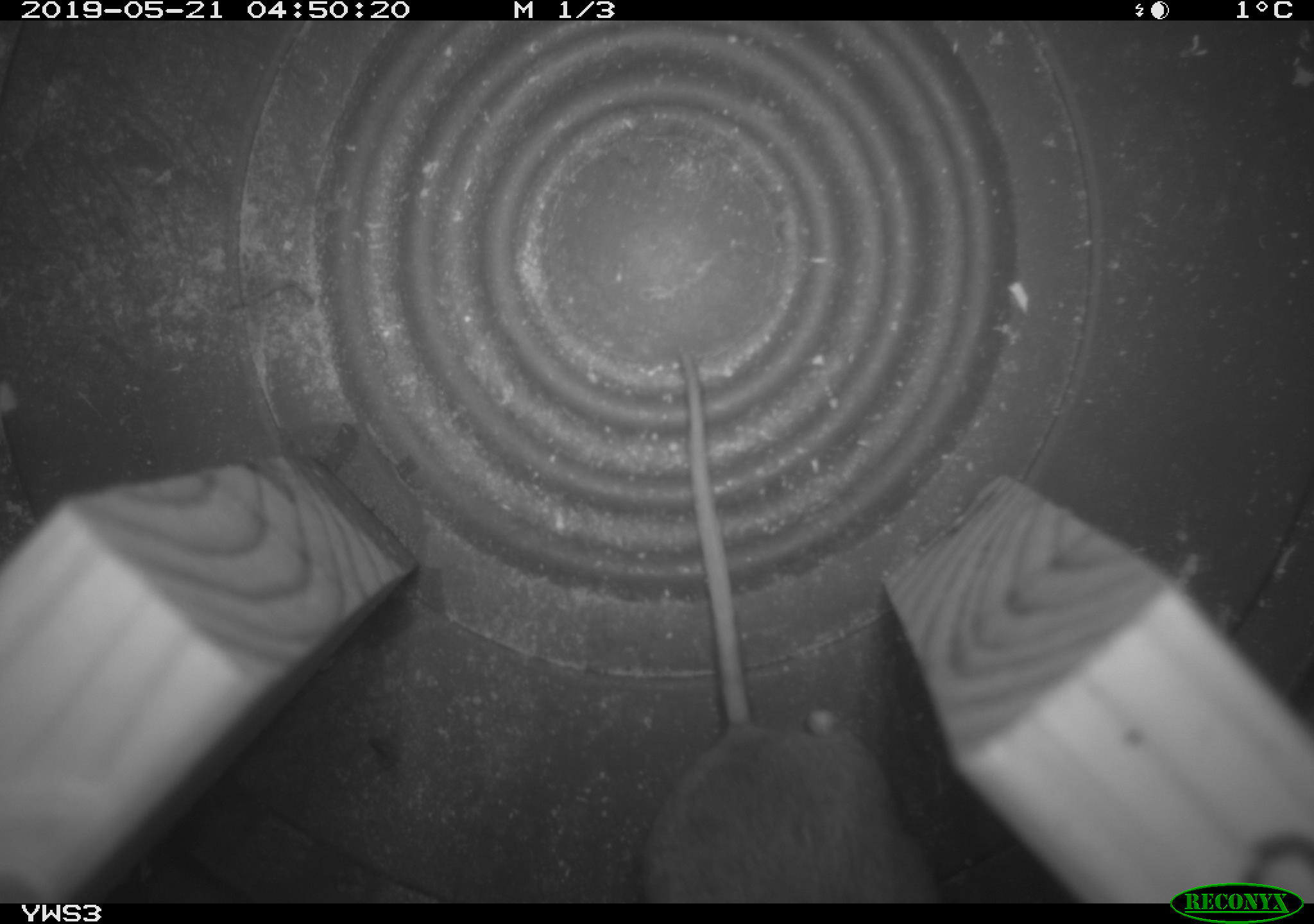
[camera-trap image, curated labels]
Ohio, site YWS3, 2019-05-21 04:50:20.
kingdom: Animalia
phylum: Chordata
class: Mammalia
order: Rodentia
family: Cricetidae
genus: Peromyscus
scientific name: Peromyscus leucopus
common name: white-footed mouse